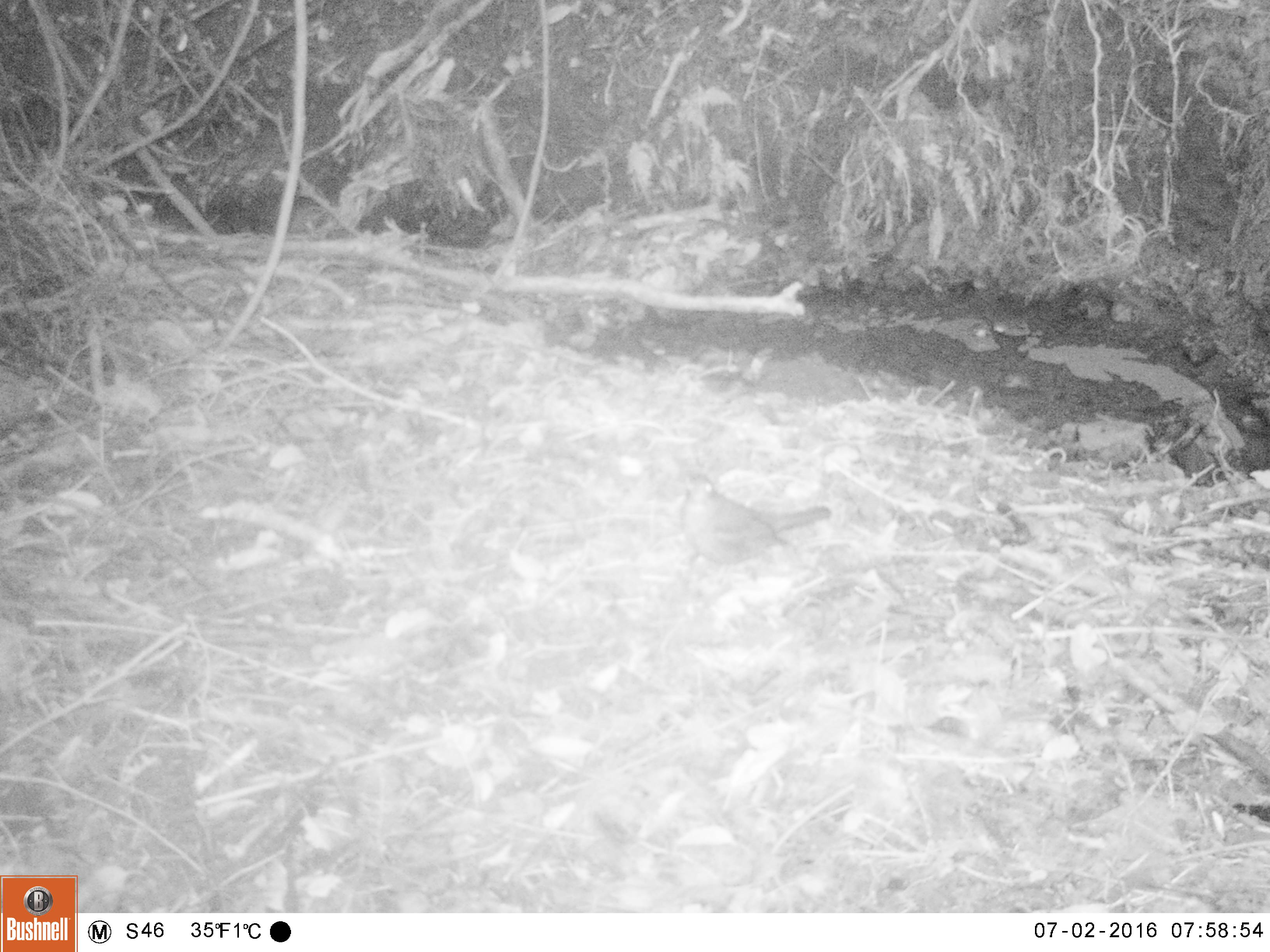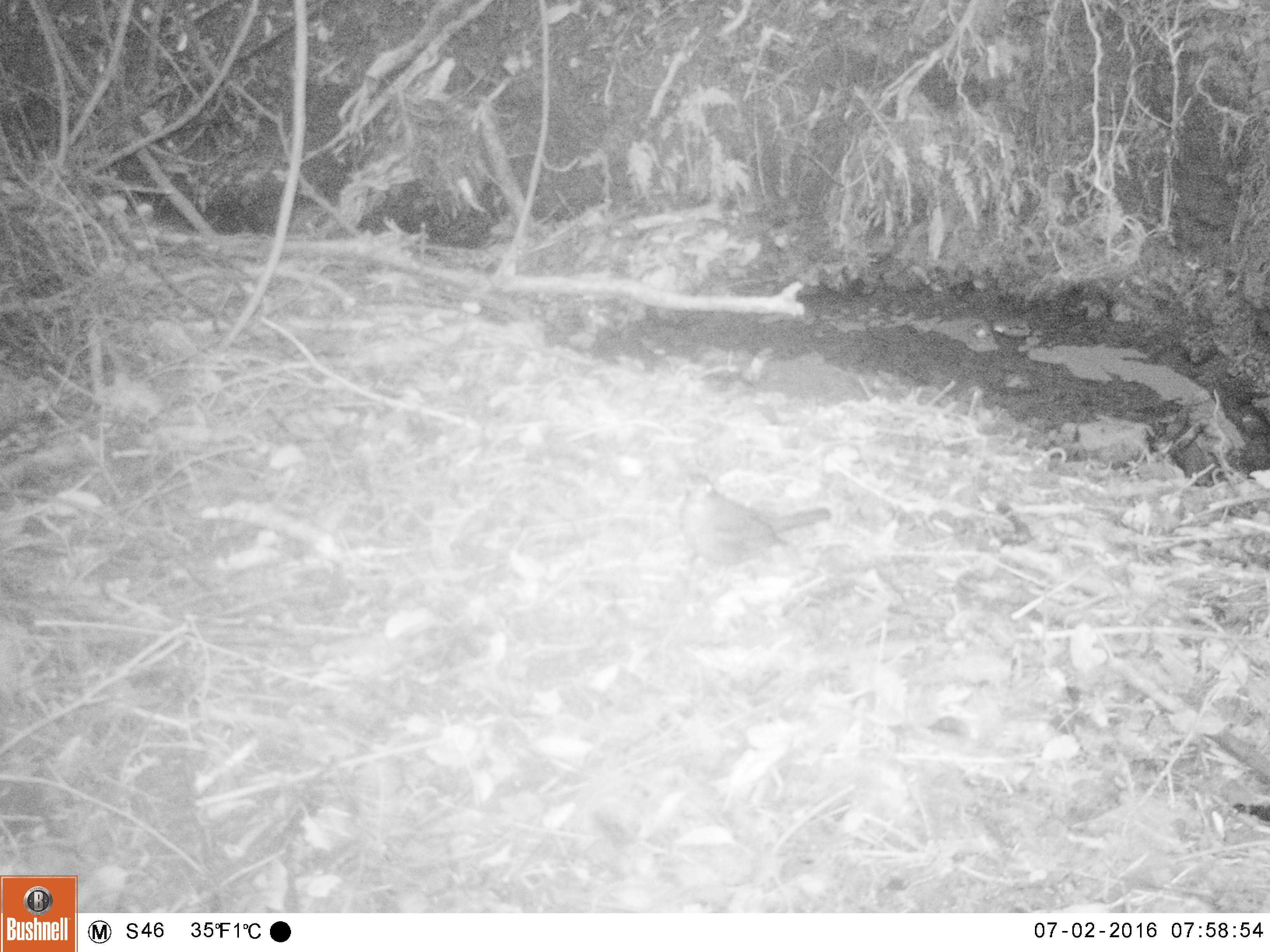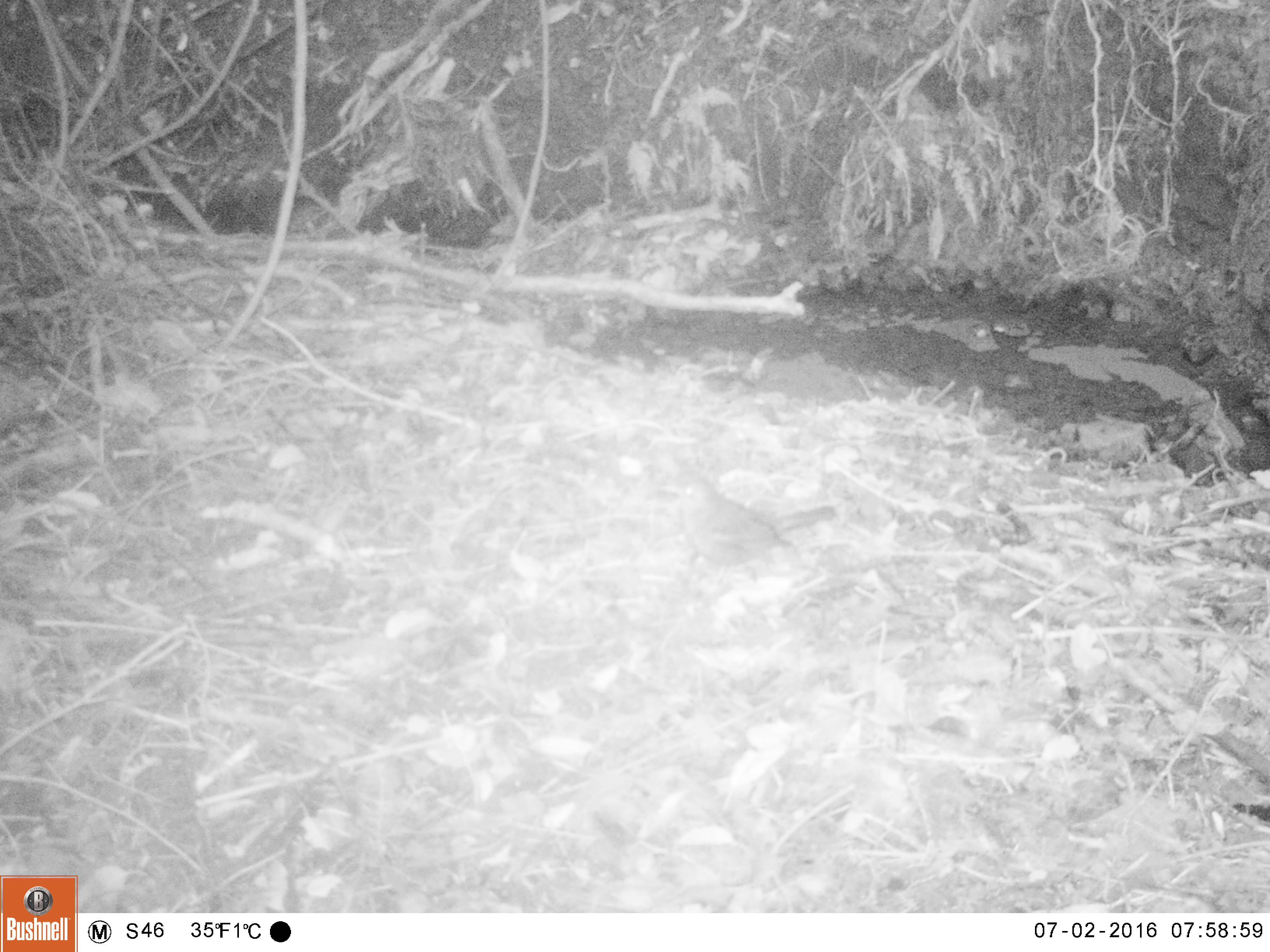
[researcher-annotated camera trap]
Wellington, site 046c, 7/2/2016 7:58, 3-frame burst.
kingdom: Animalia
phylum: Chordata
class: Aves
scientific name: Aves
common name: bird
Bird (Aves).